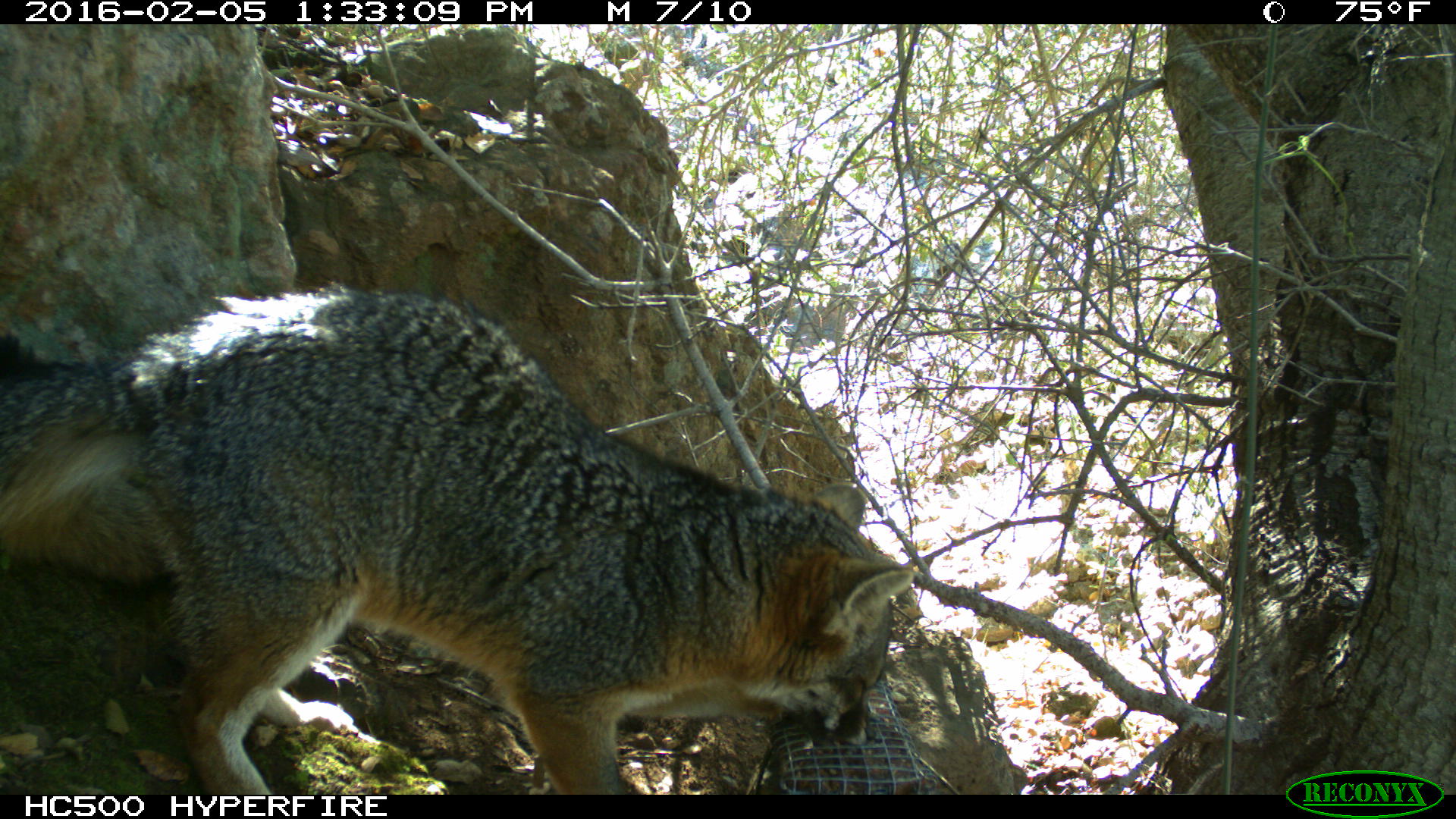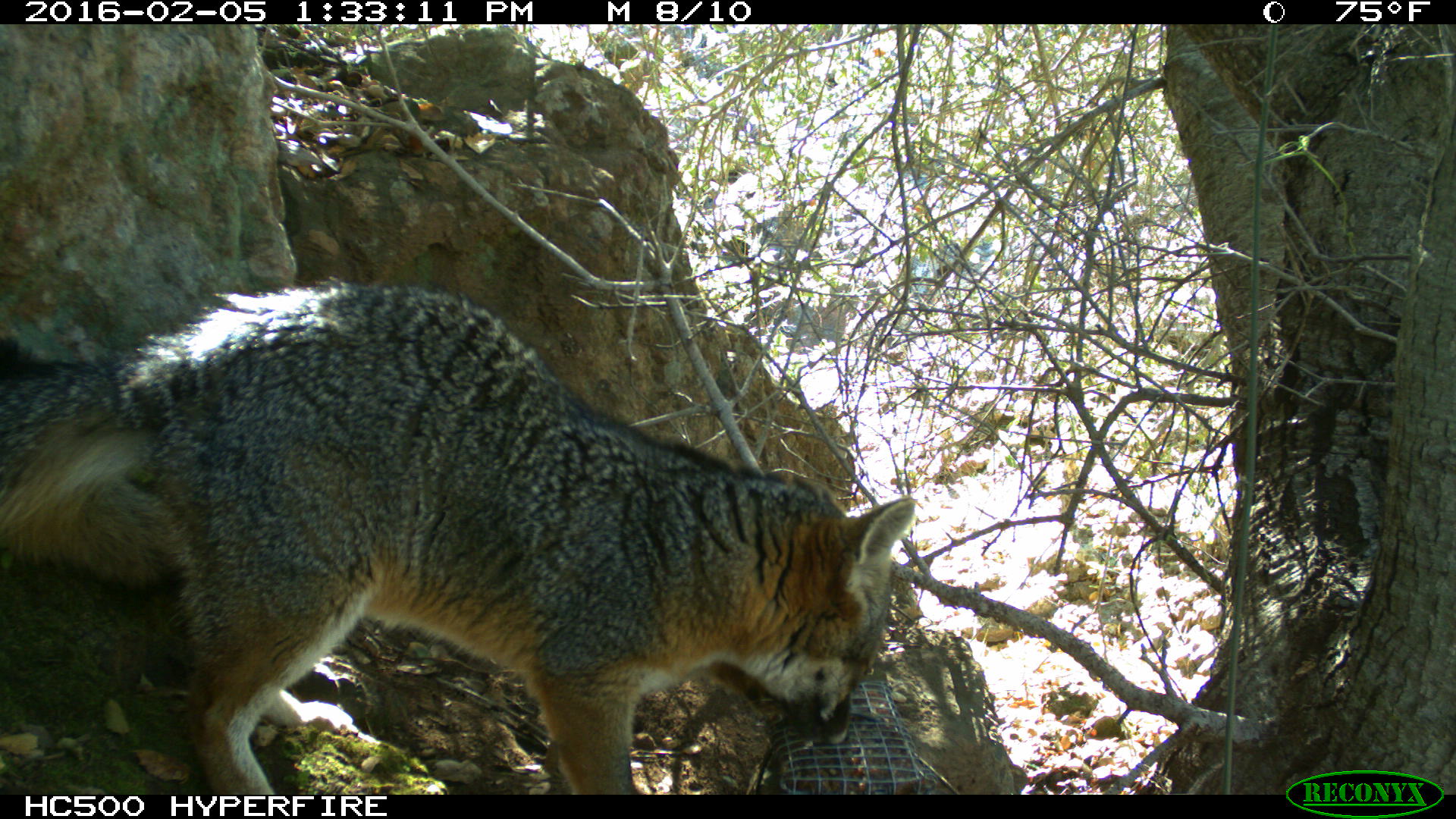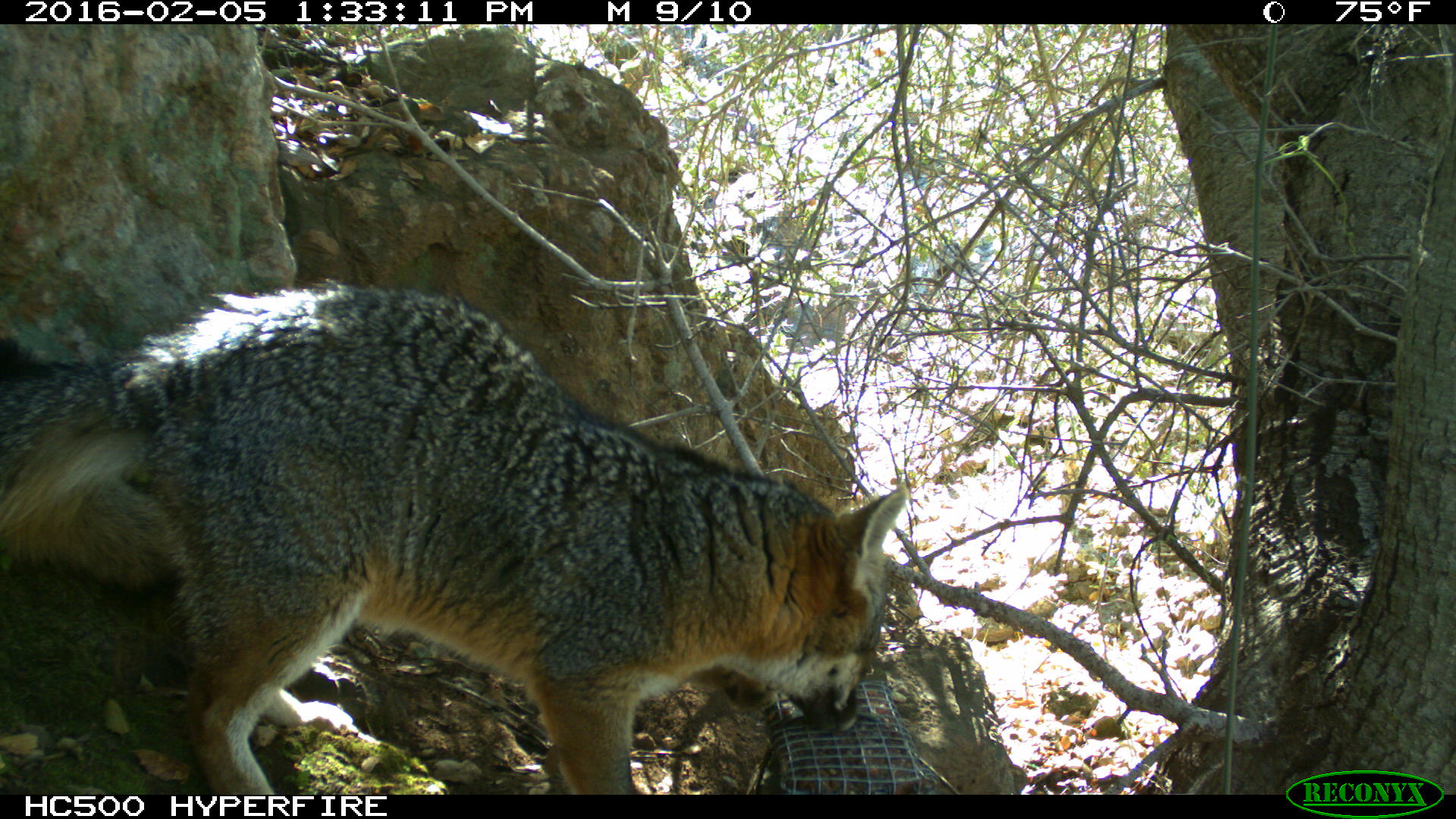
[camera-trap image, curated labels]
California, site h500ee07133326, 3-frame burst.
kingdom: Animalia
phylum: Chordata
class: Mammalia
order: Carnivora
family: Canidae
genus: Urocyon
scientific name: Urocyon littoralis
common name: island fox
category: fox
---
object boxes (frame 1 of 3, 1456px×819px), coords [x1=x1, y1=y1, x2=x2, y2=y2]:
fox: [x1=0, y1=281, x2=915, y2=795]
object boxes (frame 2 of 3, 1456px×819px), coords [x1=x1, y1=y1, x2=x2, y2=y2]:
fox: [x1=0, y1=283, x2=918, y2=794]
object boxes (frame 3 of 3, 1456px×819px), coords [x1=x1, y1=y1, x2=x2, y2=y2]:
fox: [x1=0, y1=283, x2=904, y2=795]